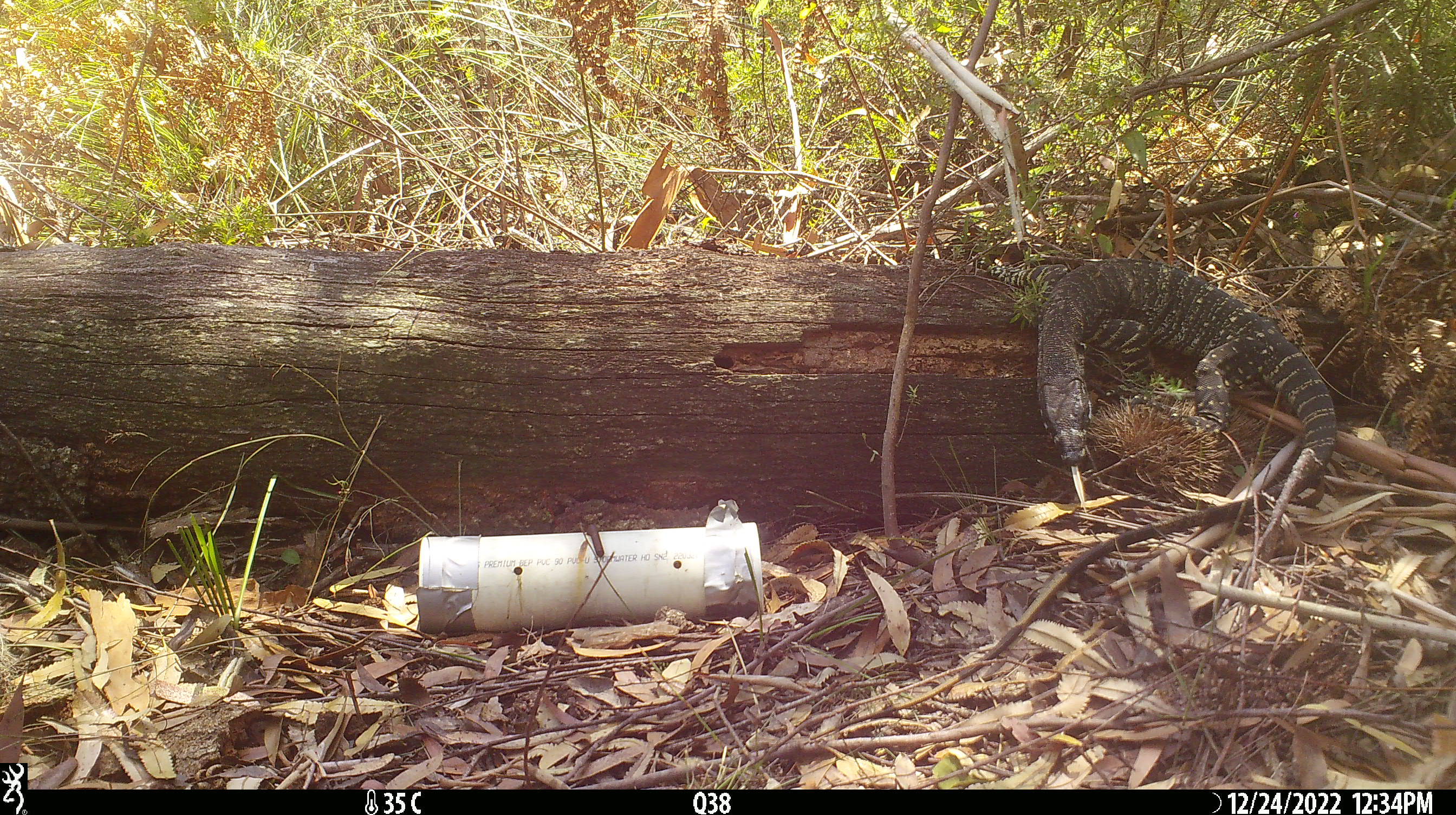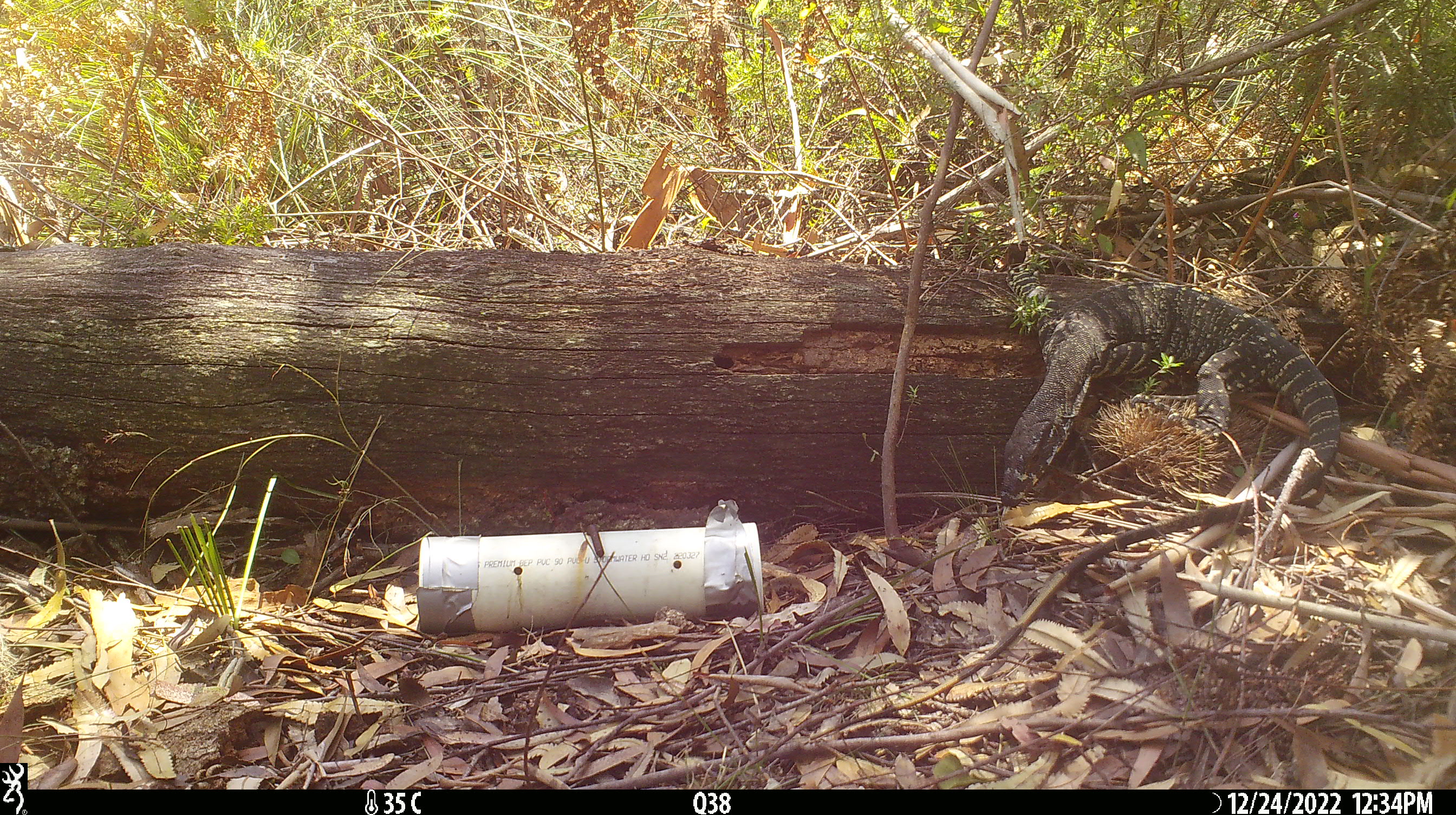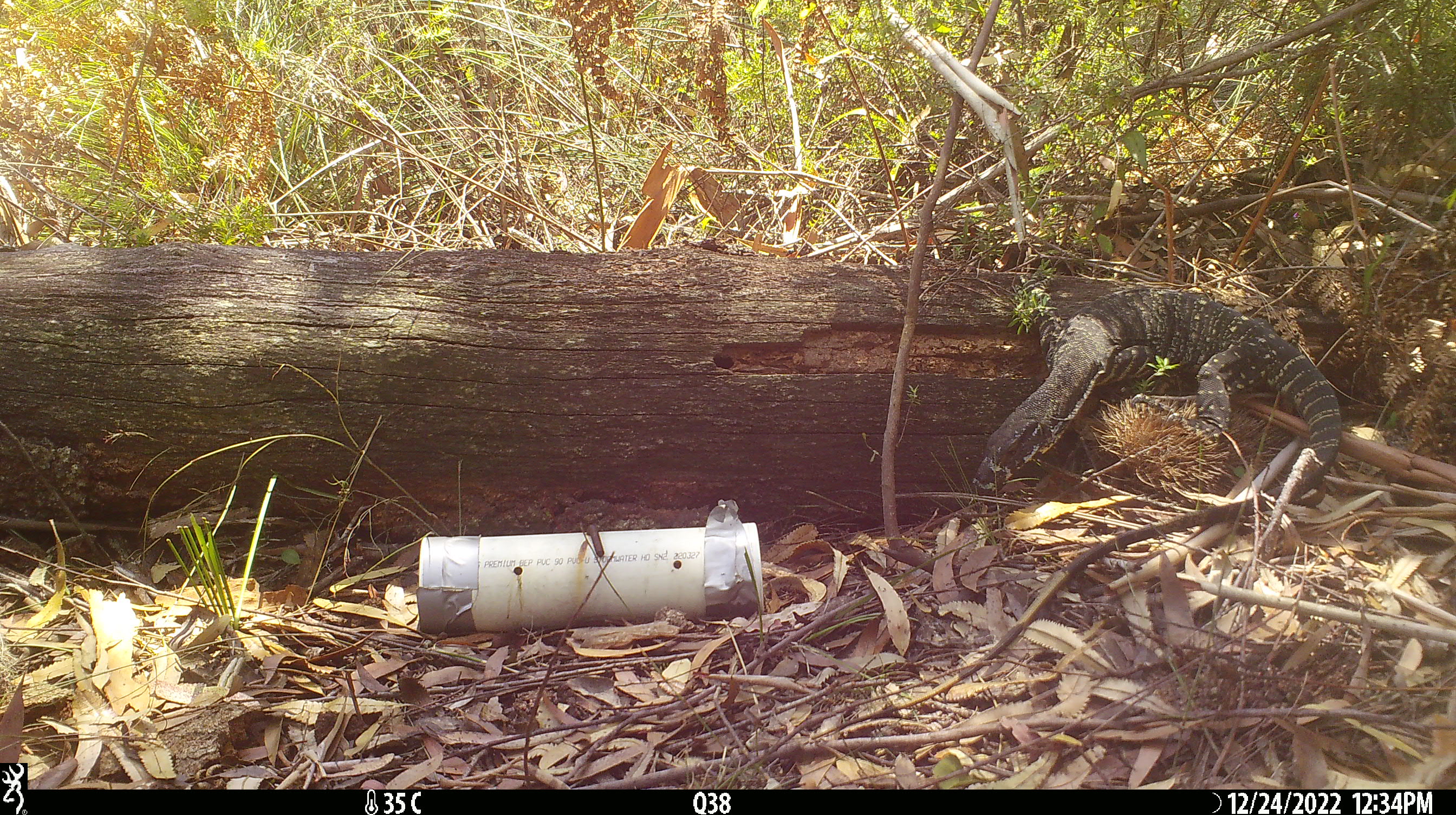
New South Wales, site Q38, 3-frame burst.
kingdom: Animalia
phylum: Chordata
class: Reptilia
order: Squamata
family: Varanidae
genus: Varanus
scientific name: Varanus varius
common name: lace monitor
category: goanna